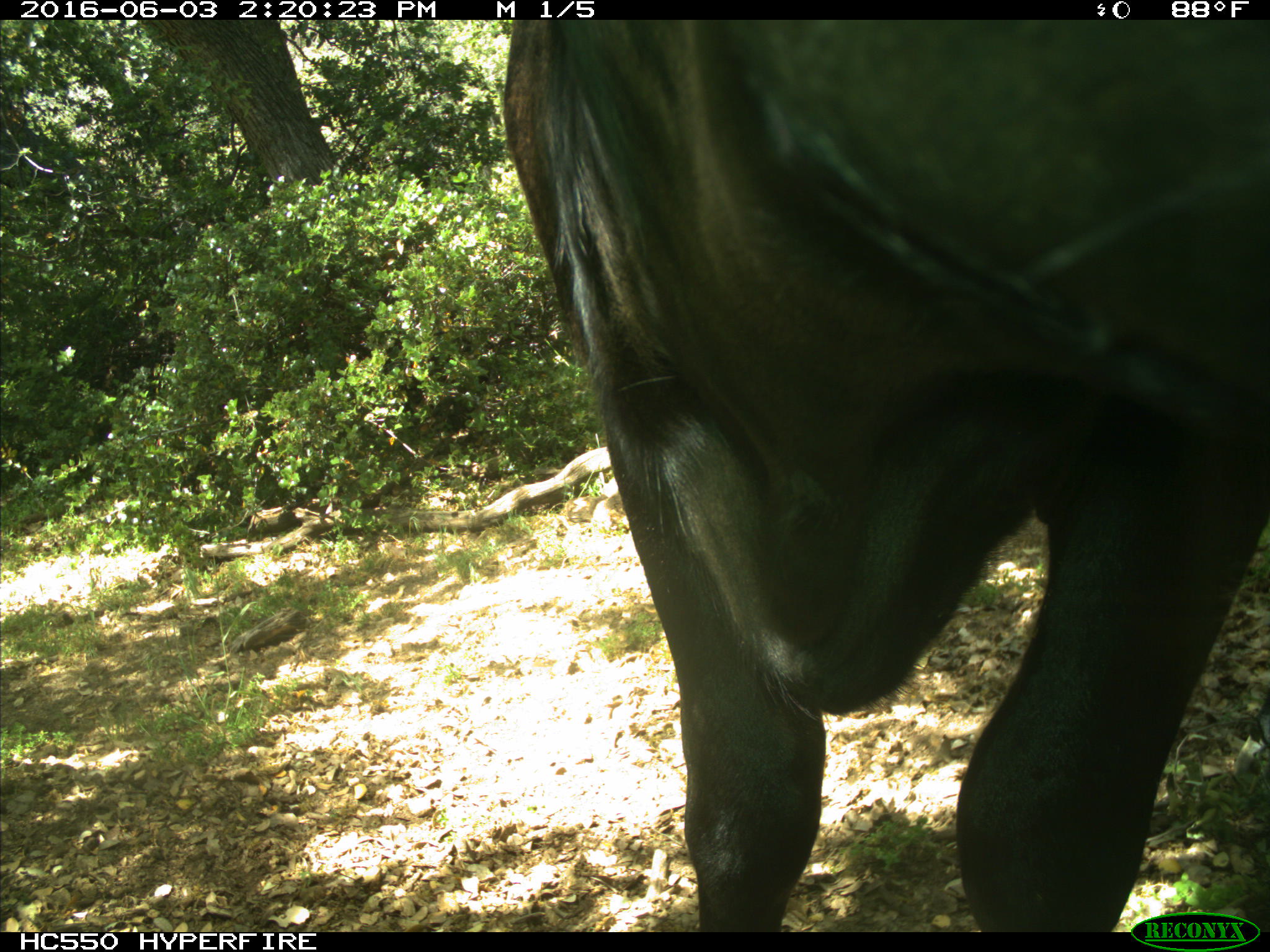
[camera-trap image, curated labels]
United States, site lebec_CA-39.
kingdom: Animalia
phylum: Chordata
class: Mammalia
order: Artiodactyla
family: Bovidae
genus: Bos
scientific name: Bos taurus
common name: domestic cow